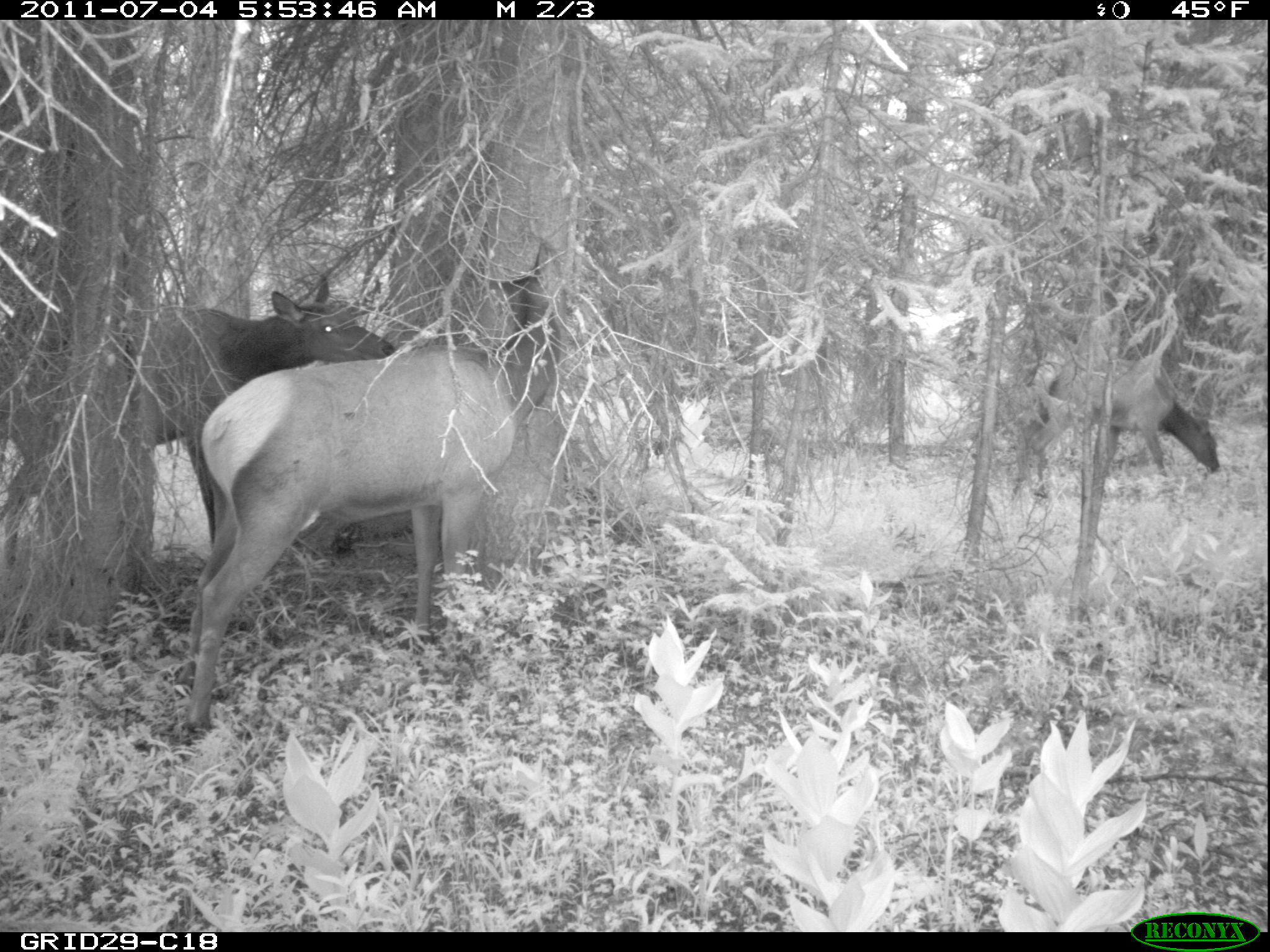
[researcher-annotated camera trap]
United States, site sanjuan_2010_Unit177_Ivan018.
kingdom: Animalia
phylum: Chordata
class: Mammalia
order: Artiodactyla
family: Cervidae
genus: Cervus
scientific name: Cervus elaphus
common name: red deer